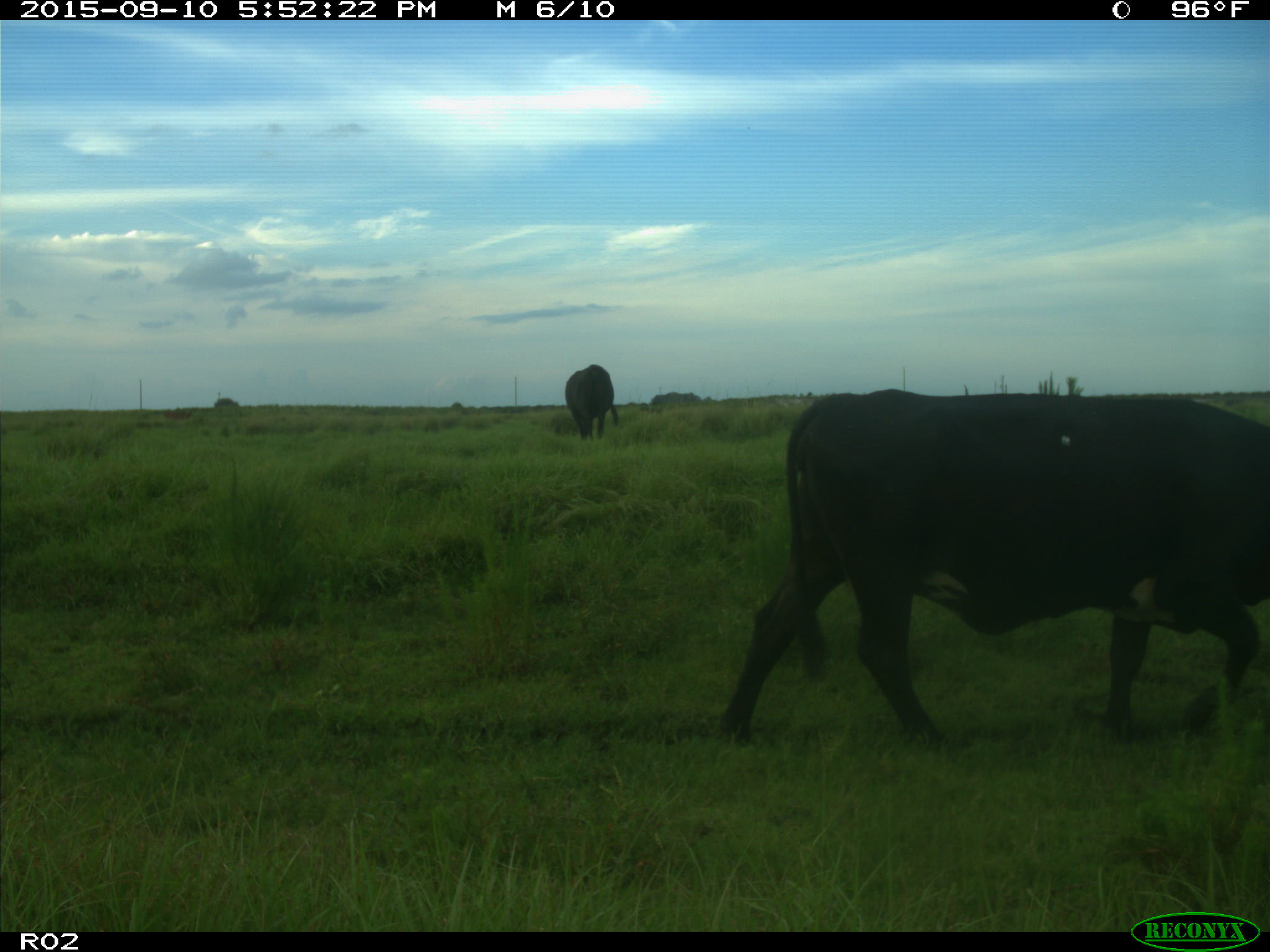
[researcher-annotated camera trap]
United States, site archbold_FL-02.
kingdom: Animalia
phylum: Chordata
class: Mammalia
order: Artiodactyla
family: Bovidae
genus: Bos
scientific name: Bos taurus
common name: domestic cow